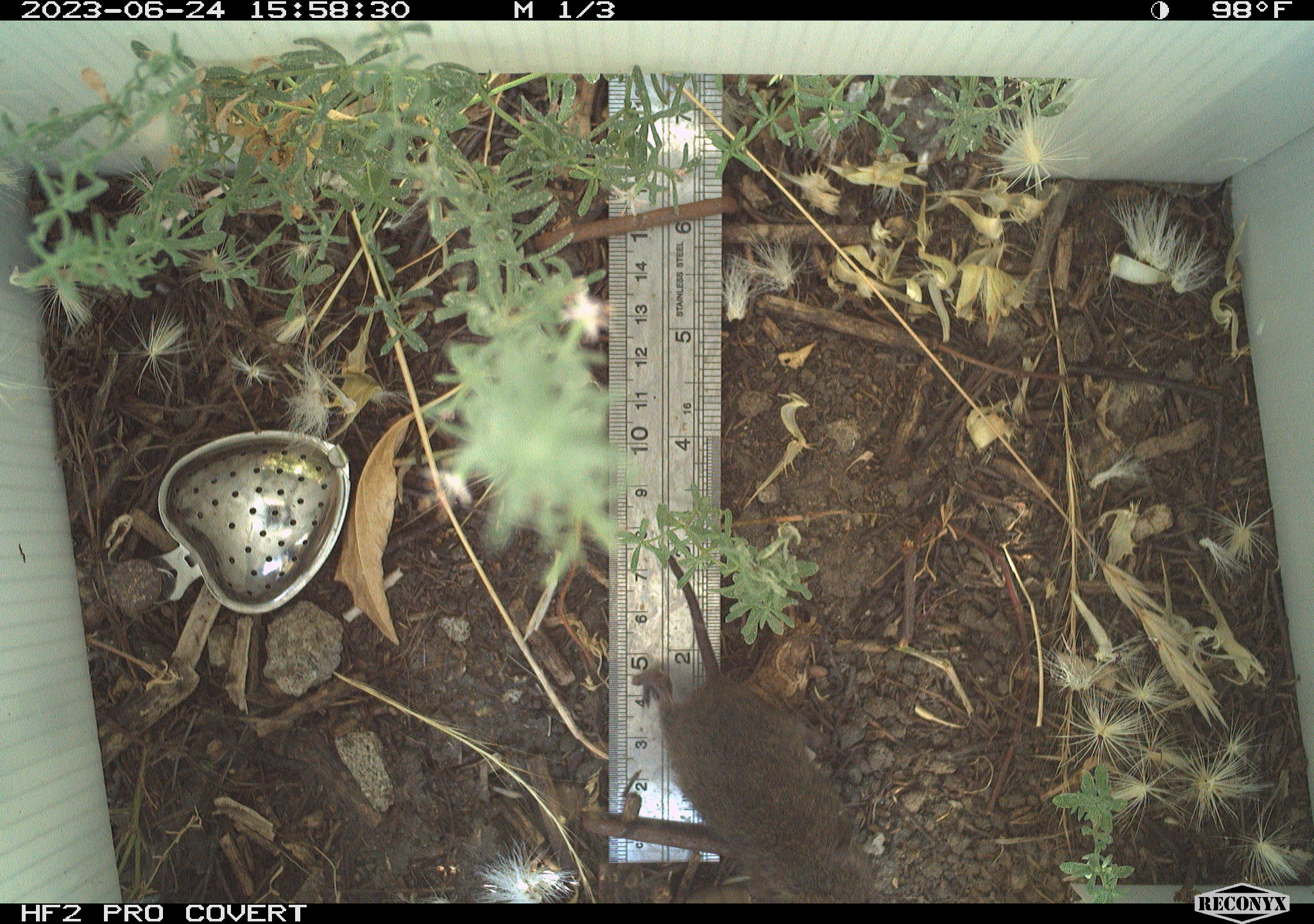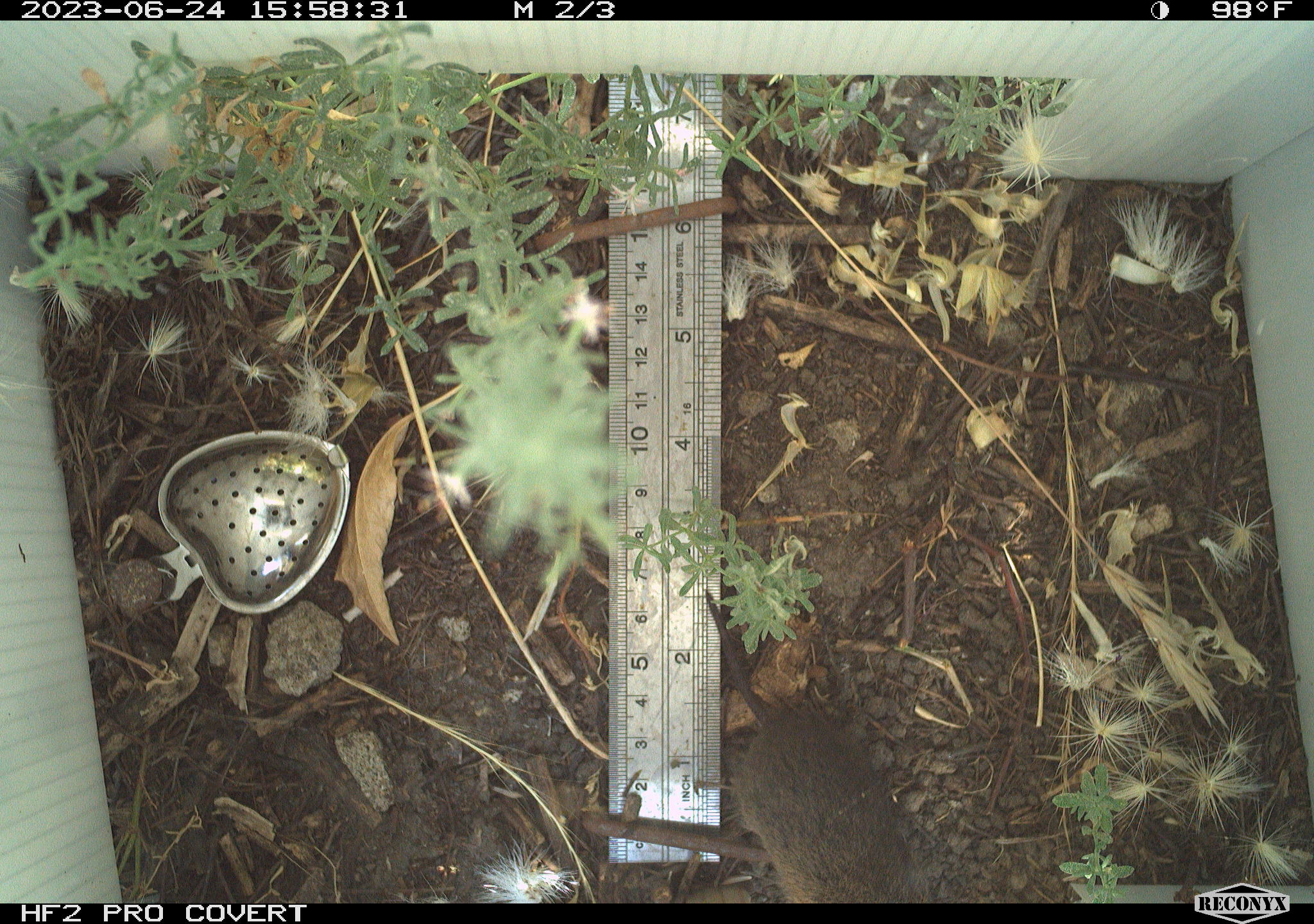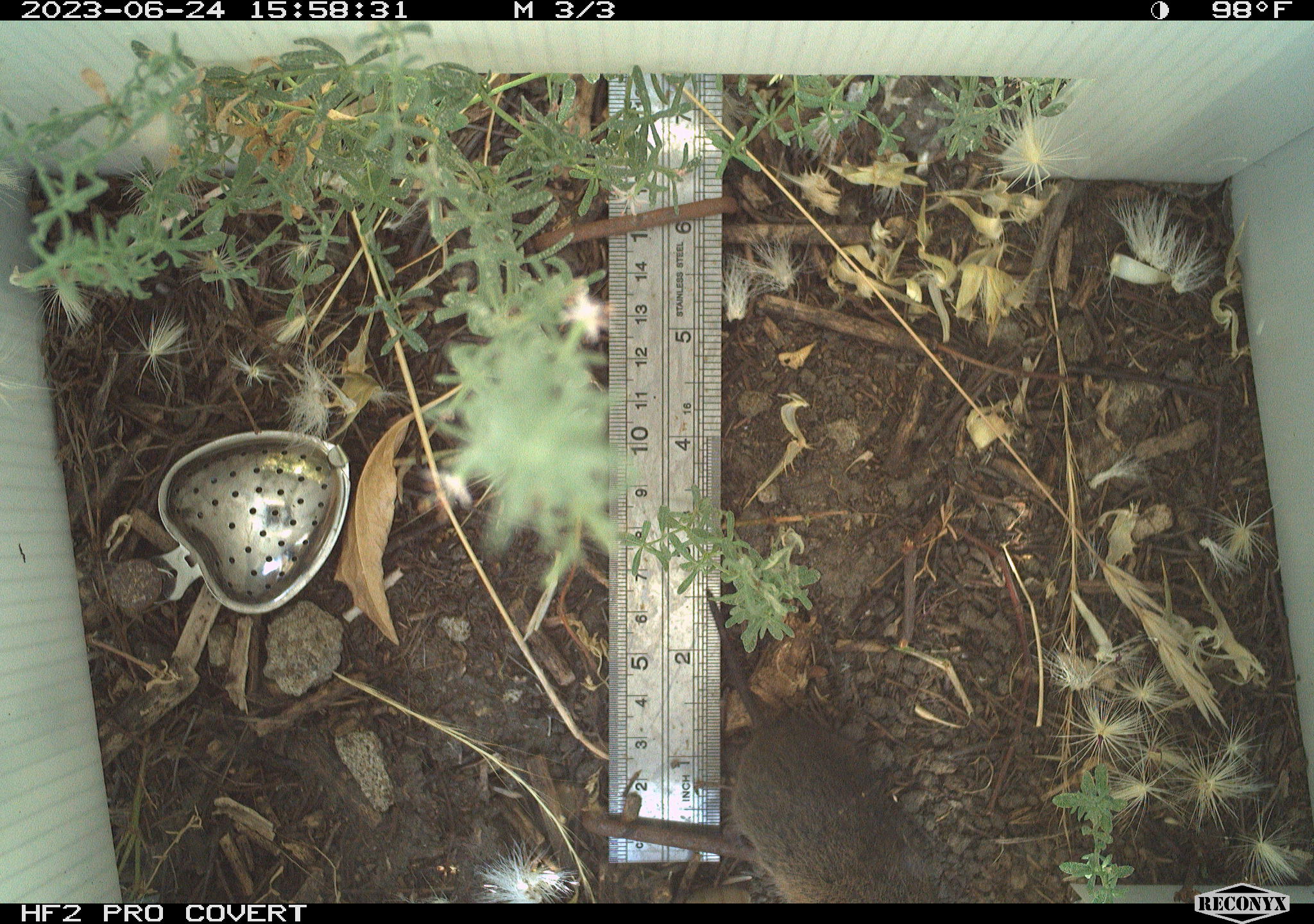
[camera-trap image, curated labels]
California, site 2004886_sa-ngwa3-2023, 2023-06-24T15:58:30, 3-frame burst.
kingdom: Animalia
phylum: Chordata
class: Mammalia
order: Rodentia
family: Cricetidae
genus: Microtus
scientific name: Microtus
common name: meadow vole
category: microtus species